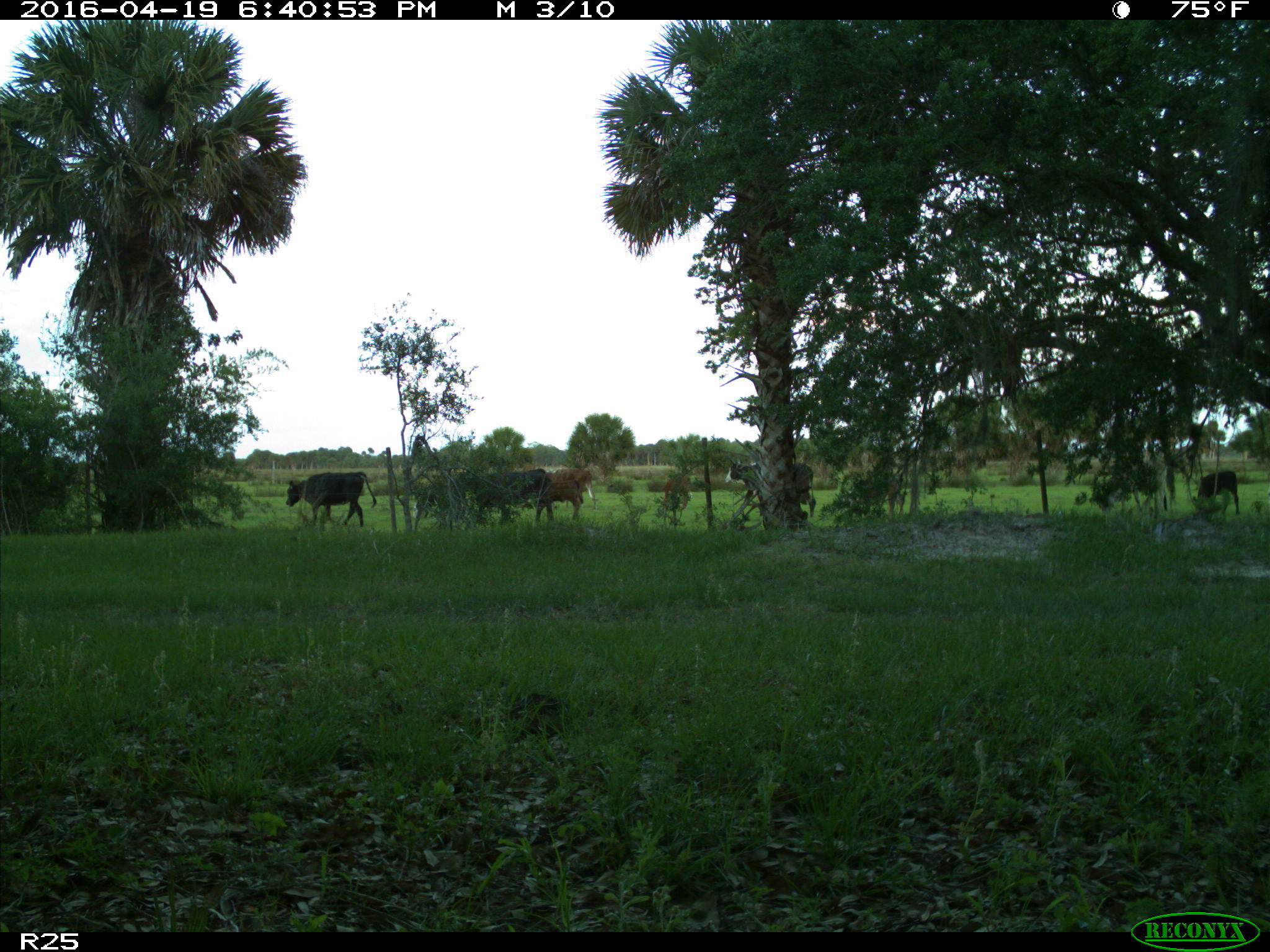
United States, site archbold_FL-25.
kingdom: Animalia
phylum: Chordata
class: Mammalia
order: Artiodactyla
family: Bovidae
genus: Bos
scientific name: Bos taurus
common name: domestic cow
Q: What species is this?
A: Bos taurus (domestic cow).